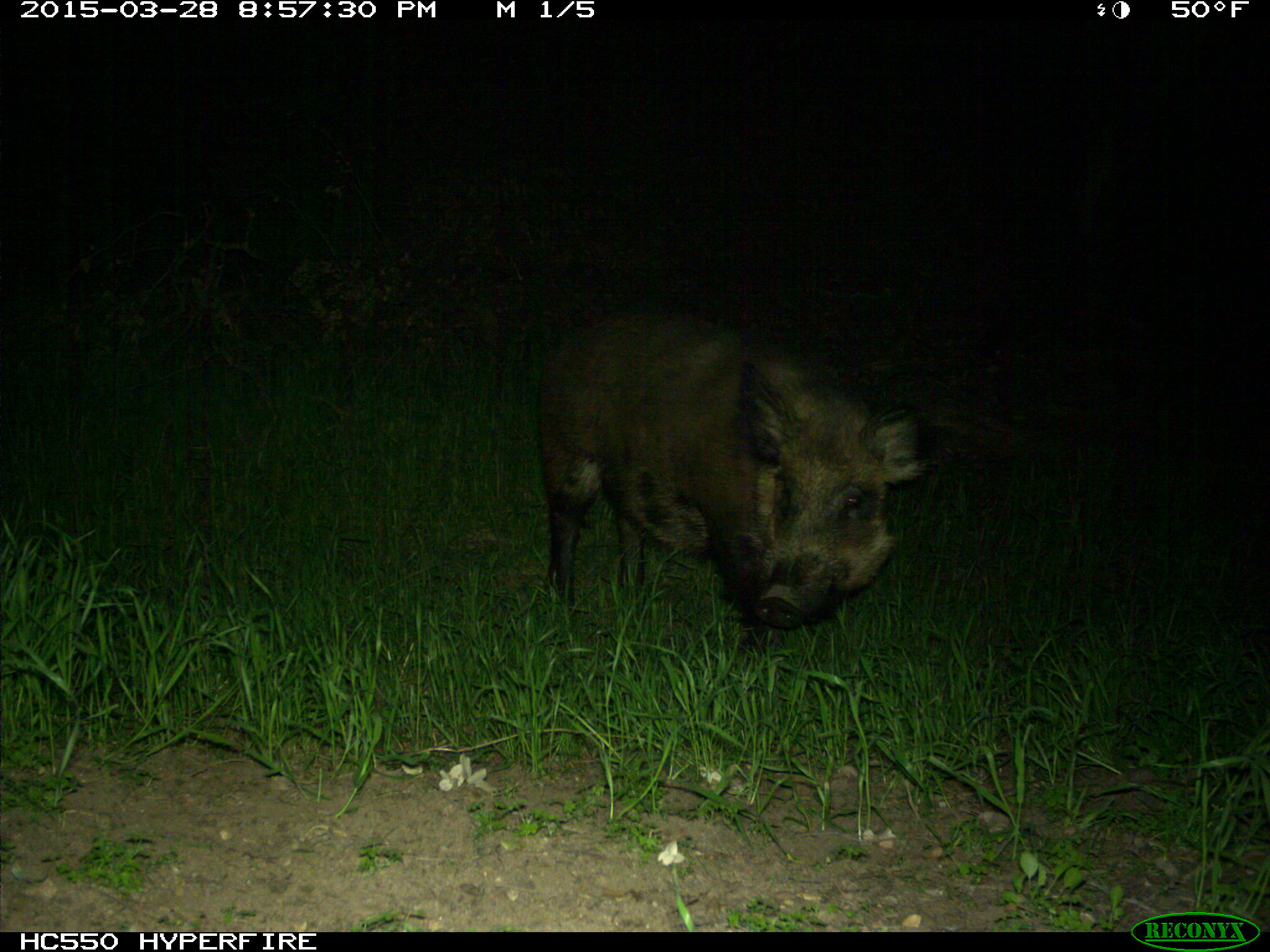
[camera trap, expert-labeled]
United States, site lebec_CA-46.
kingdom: Animalia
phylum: Chordata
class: Mammalia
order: Artiodactyla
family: Suidae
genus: Sus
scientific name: Sus scrofa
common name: wild boar